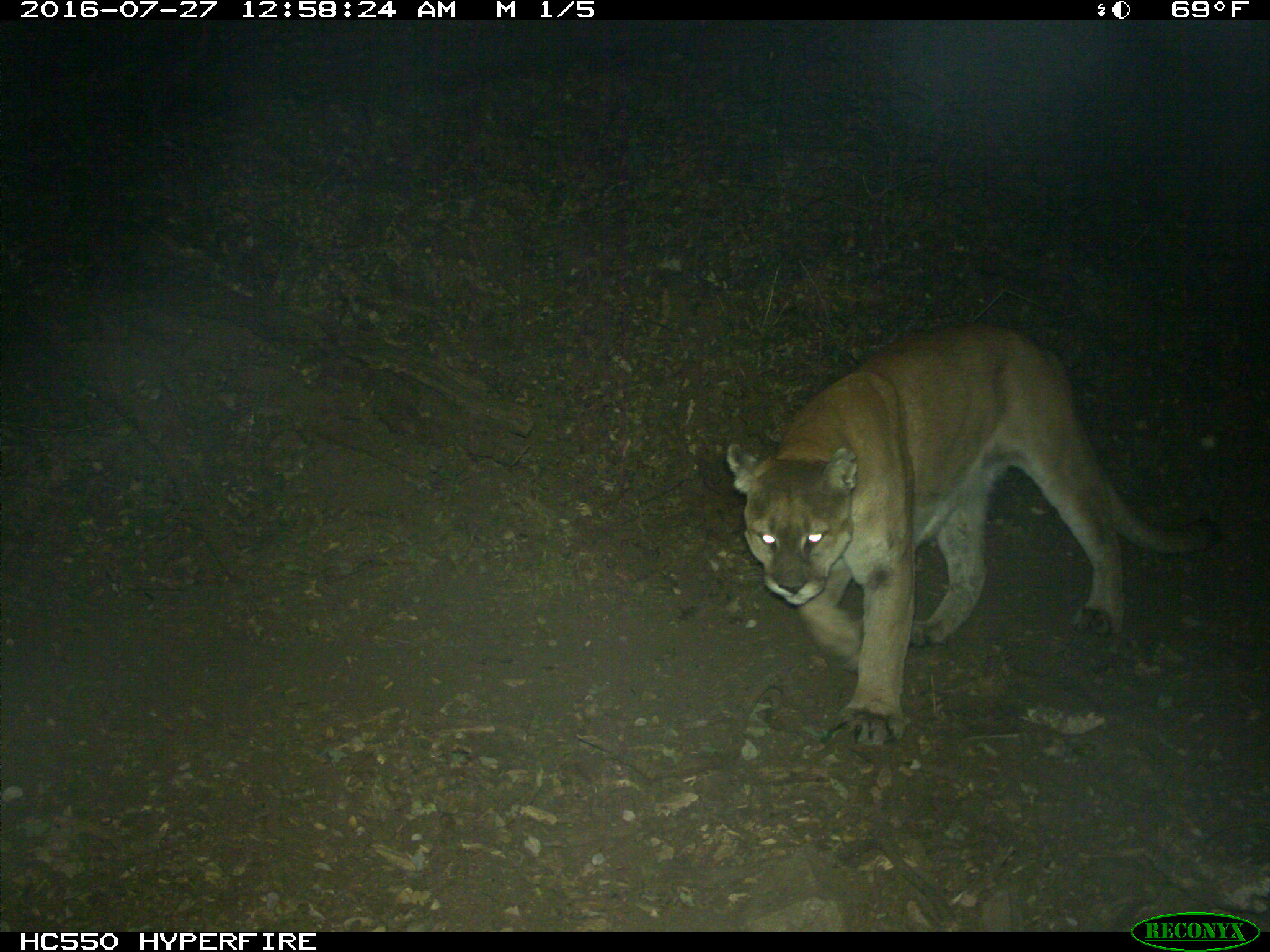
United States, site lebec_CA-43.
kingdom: Animalia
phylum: Chordata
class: Mammalia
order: Carnivora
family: Felidae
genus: Puma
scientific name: Puma concolor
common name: mountain lion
Puma concolor (mountain lion).